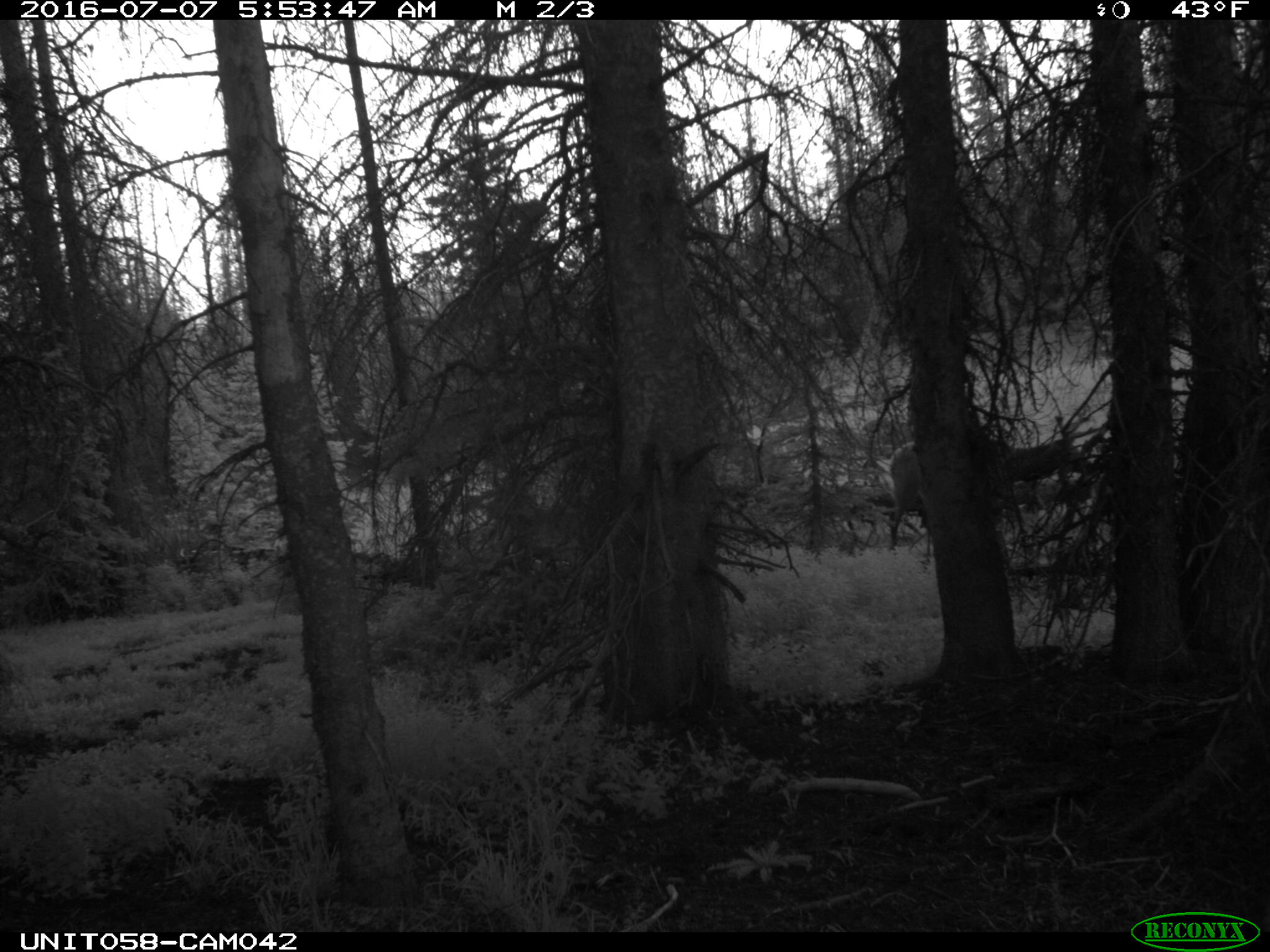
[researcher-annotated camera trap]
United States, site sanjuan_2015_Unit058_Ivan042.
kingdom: Animalia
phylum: Chordata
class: Mammalia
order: Artiodactyla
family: Cervidae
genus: Cervus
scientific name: Cervus elaphus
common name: red deer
Cervus elaphus (red deer).